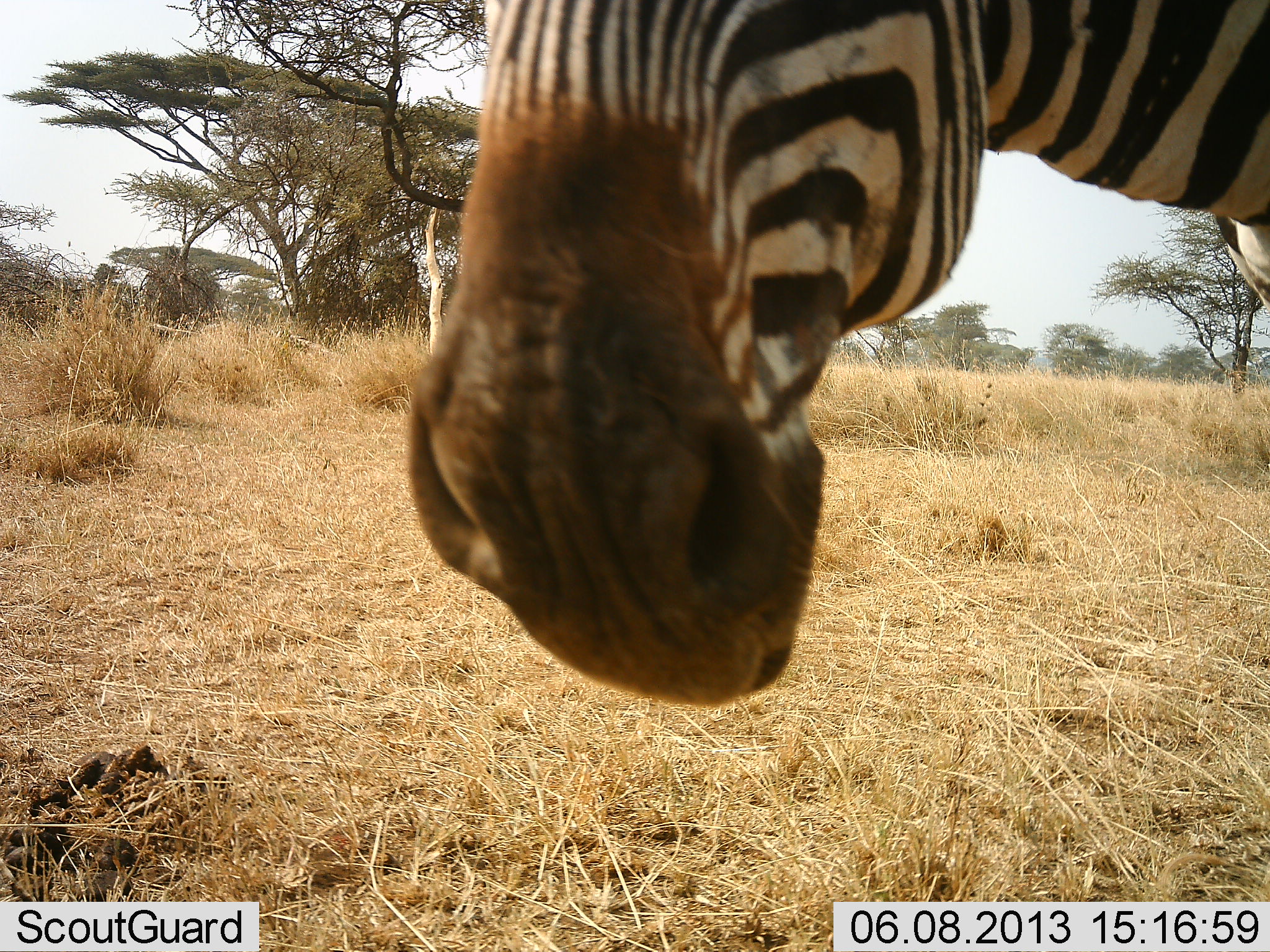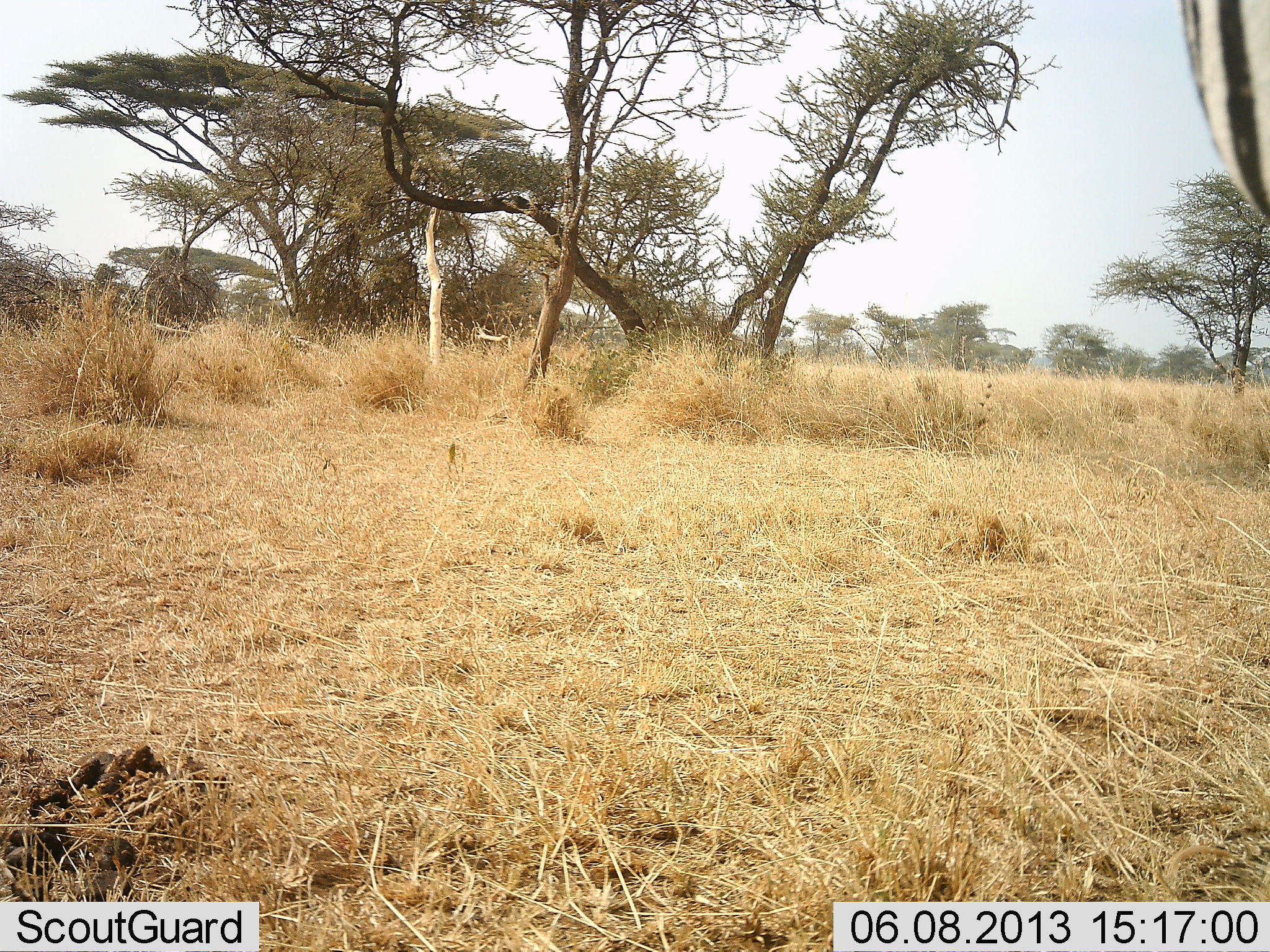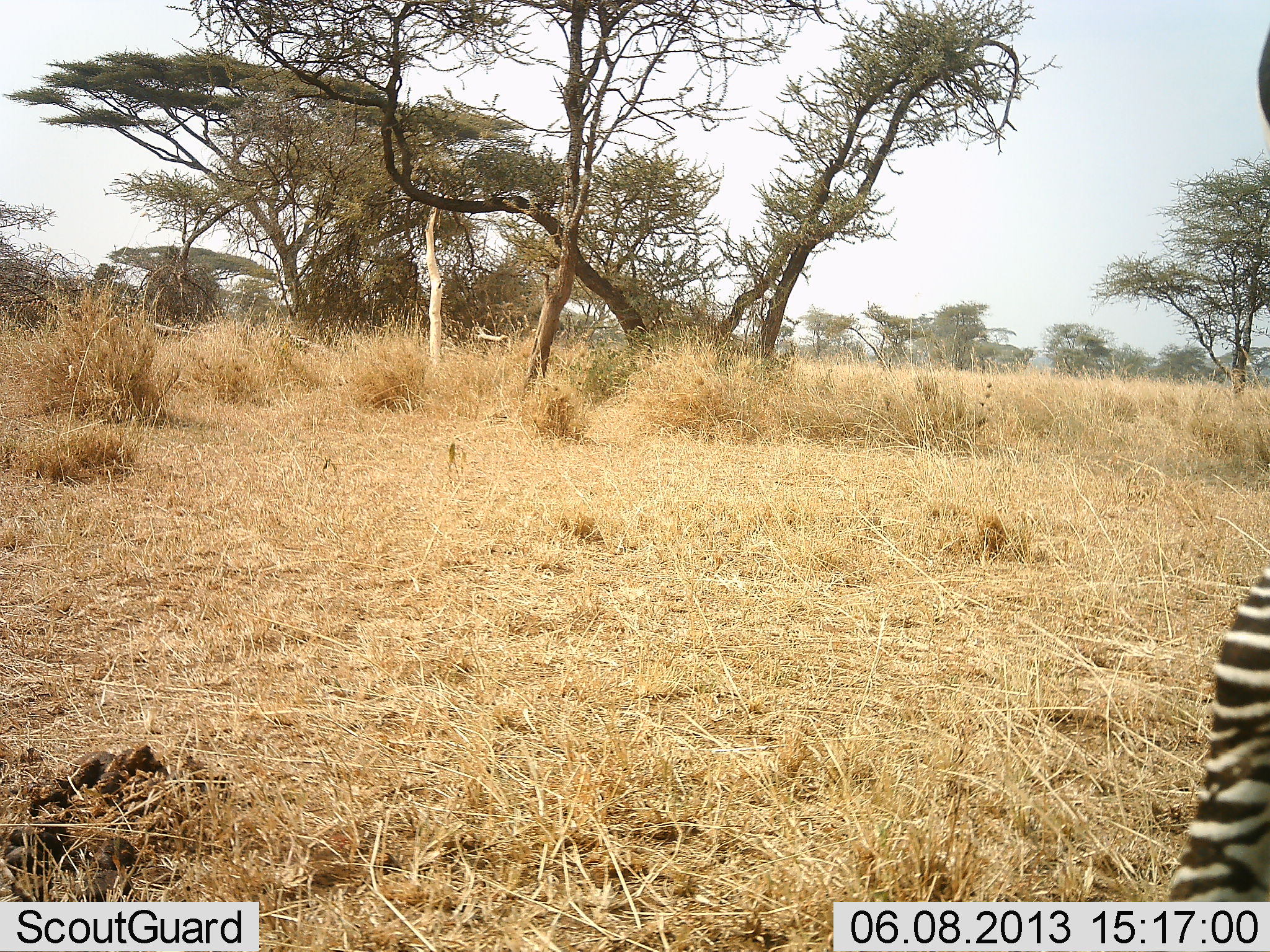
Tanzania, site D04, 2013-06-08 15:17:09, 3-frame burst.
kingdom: Animalia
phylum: Chordata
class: Mammalia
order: Perissodactyla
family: Equidae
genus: Equus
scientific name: Equus quagga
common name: plains zebra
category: zebra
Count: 1.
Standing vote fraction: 24%.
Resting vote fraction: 0%.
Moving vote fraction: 73%.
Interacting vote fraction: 12%.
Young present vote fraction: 0%.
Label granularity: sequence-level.